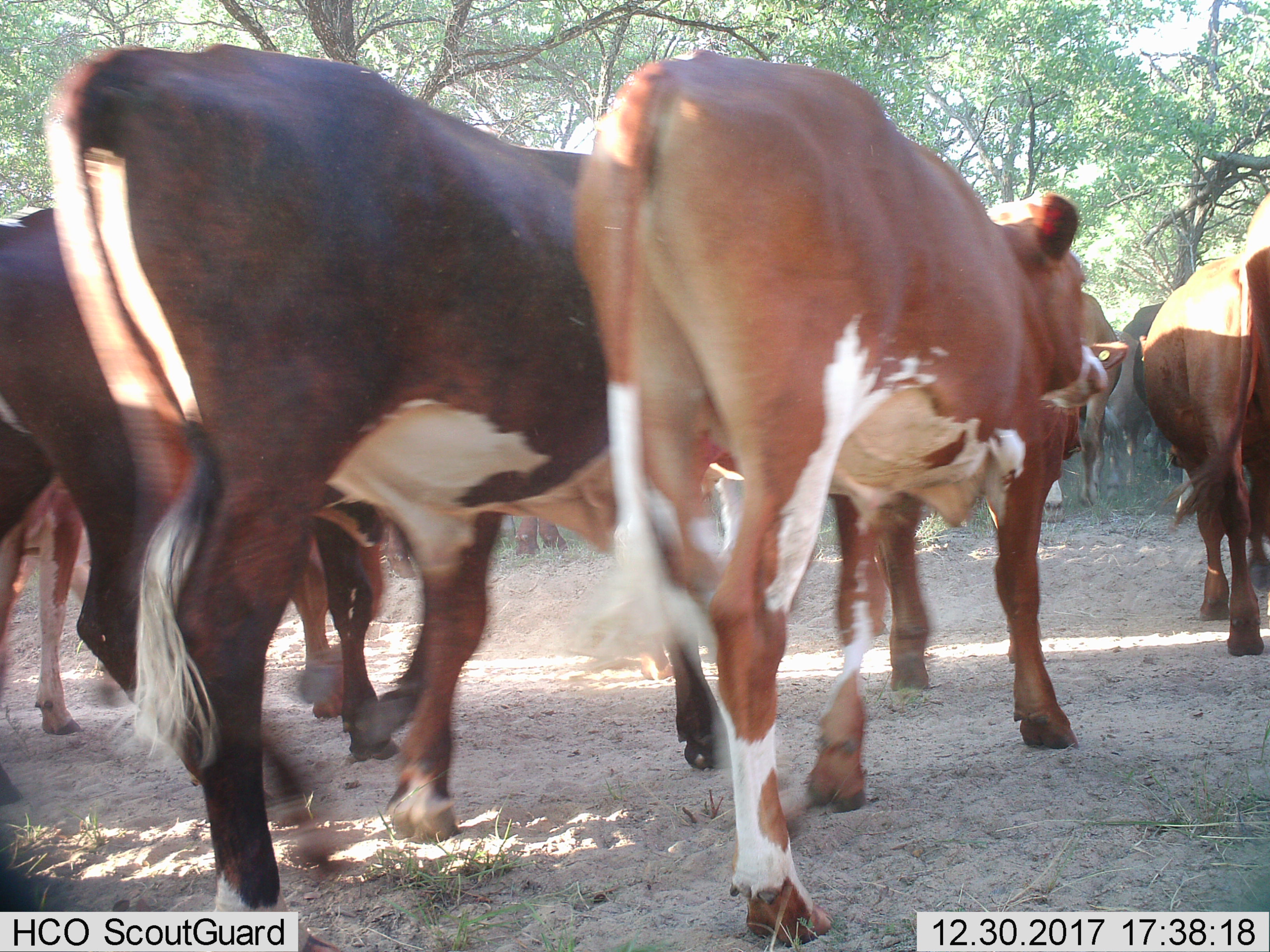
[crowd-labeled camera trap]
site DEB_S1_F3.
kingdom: Animalia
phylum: Chordata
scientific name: Vertebrata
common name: domestic animal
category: domesticanimal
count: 10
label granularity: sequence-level